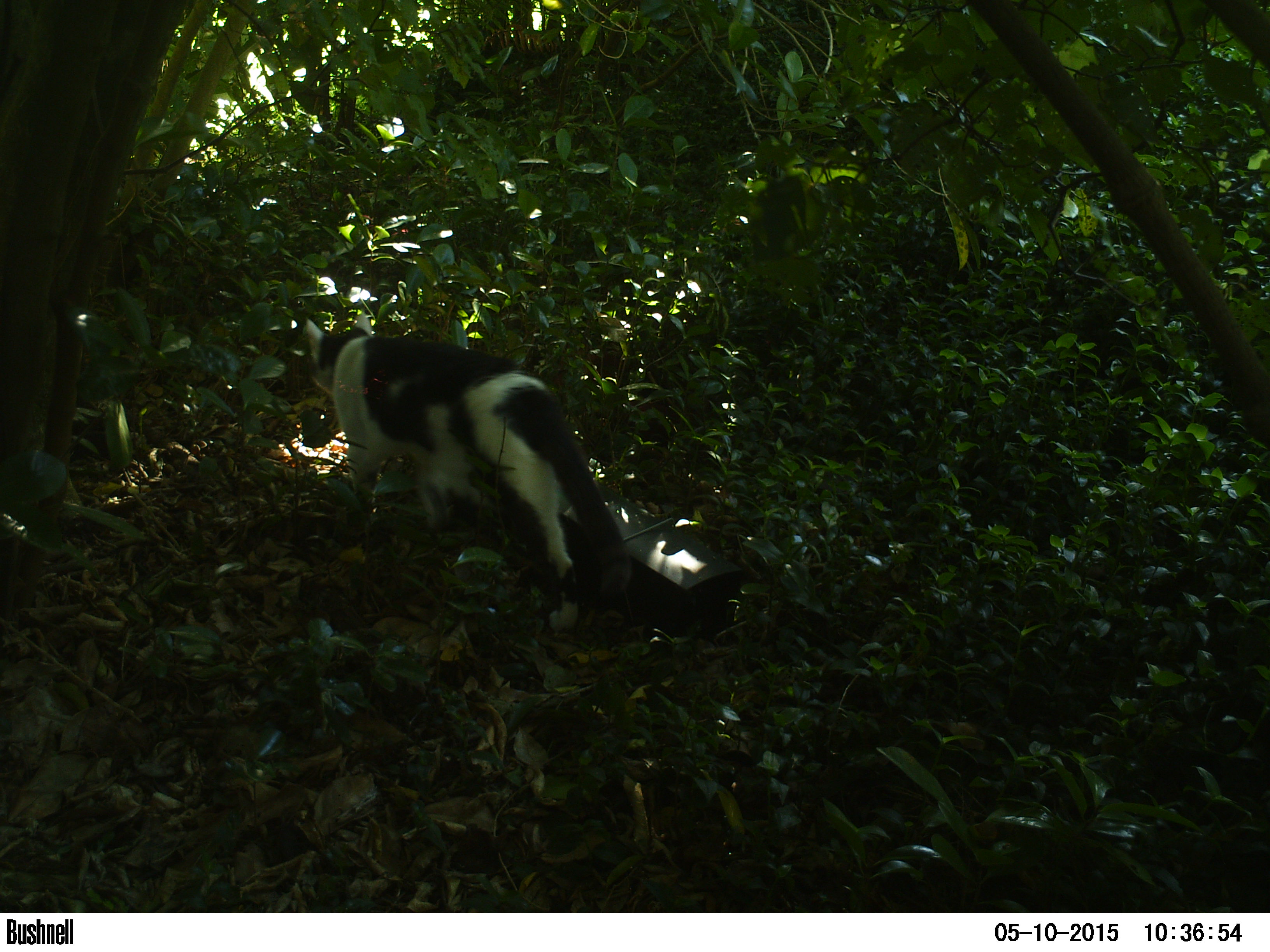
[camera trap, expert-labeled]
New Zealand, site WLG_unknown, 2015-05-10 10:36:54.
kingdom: Animalia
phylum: Chordata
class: Mammalia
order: Carnivora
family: Felidae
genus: Felis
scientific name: Felis catus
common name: domestic cat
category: cat